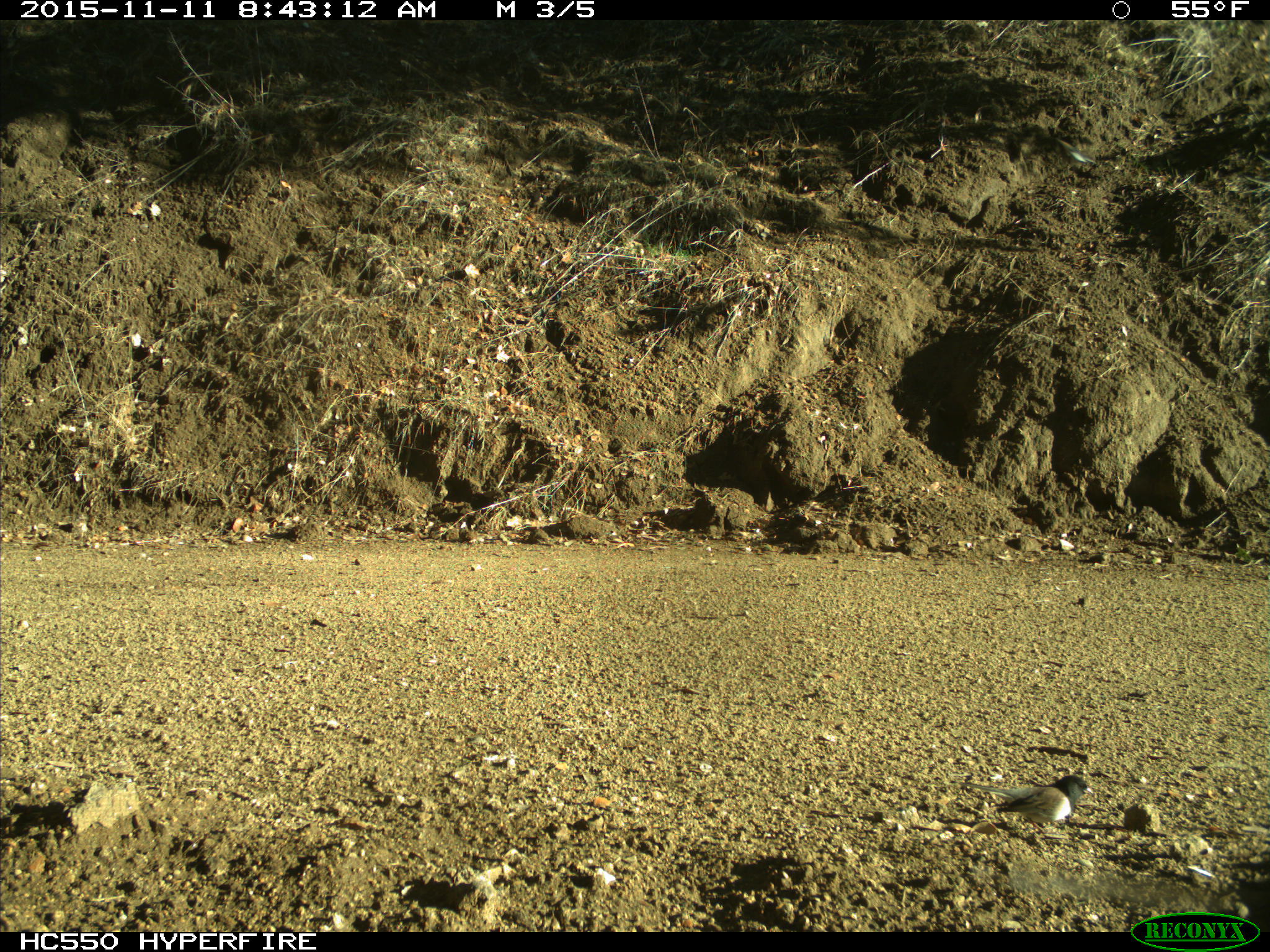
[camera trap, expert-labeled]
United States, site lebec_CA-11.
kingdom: Animalia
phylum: Chordata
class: Aves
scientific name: Aves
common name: birds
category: unidentified bird